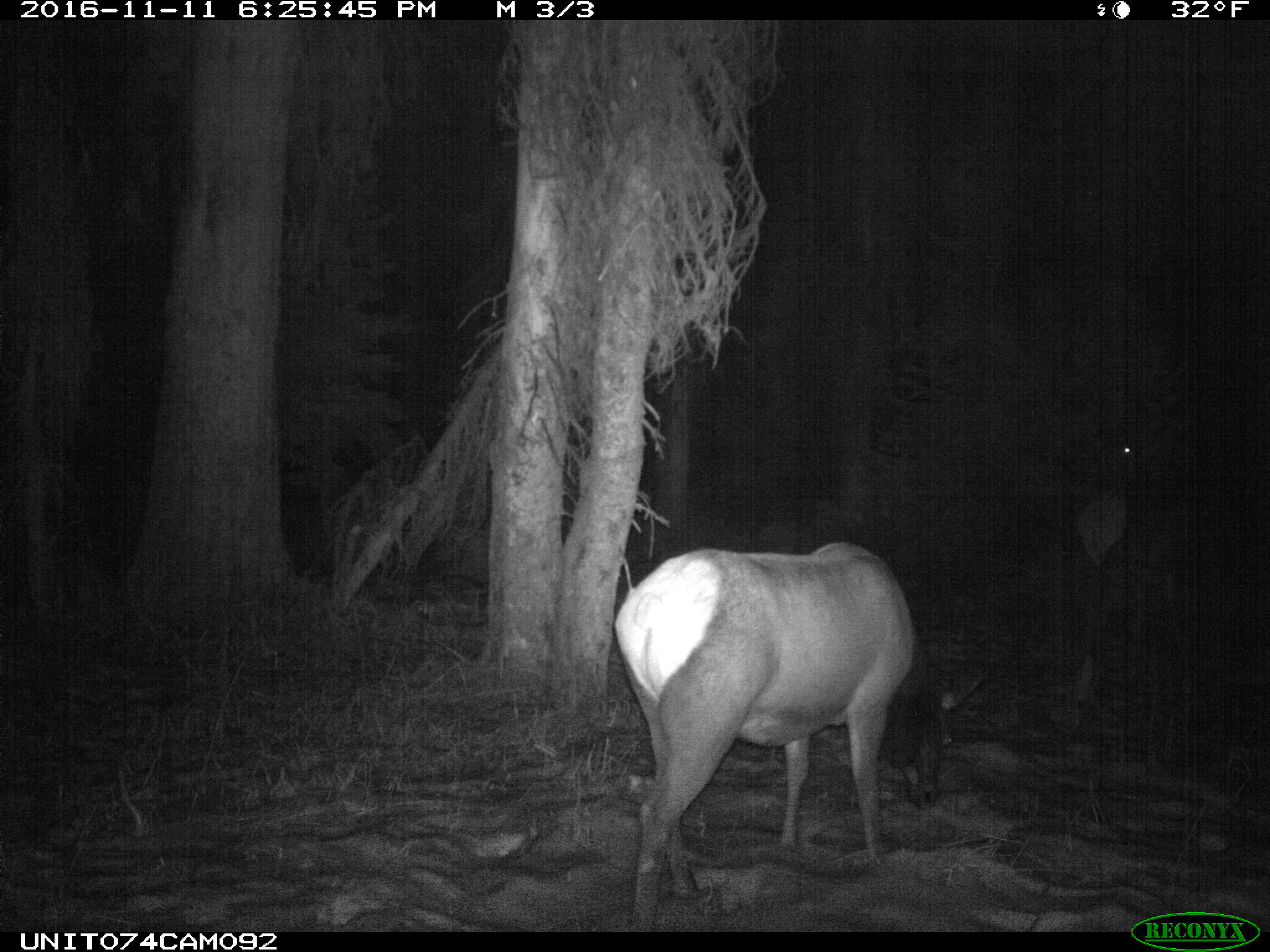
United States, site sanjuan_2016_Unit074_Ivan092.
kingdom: Animalia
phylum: Chordata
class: Mammalia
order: Artiodactyla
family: Cervidae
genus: Cervus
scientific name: Cervus elaphus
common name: red deer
Cervus elaphus (red deer).